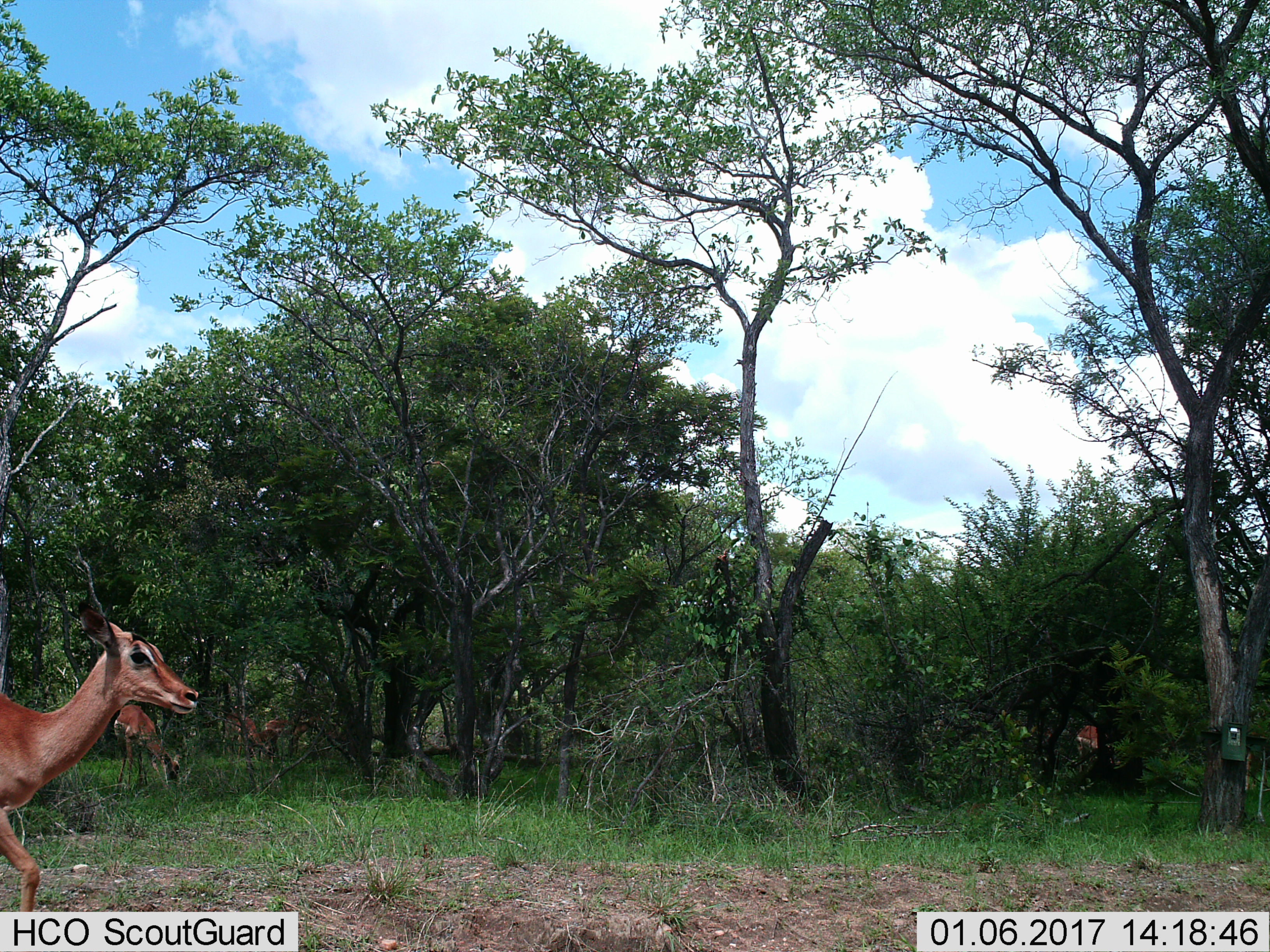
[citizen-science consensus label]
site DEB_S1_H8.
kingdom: Animalia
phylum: Chordata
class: Mammalia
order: Artiodactyla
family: Bovidae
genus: Aepyceros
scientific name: Aepyceros melampus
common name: impala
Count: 5.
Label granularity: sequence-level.